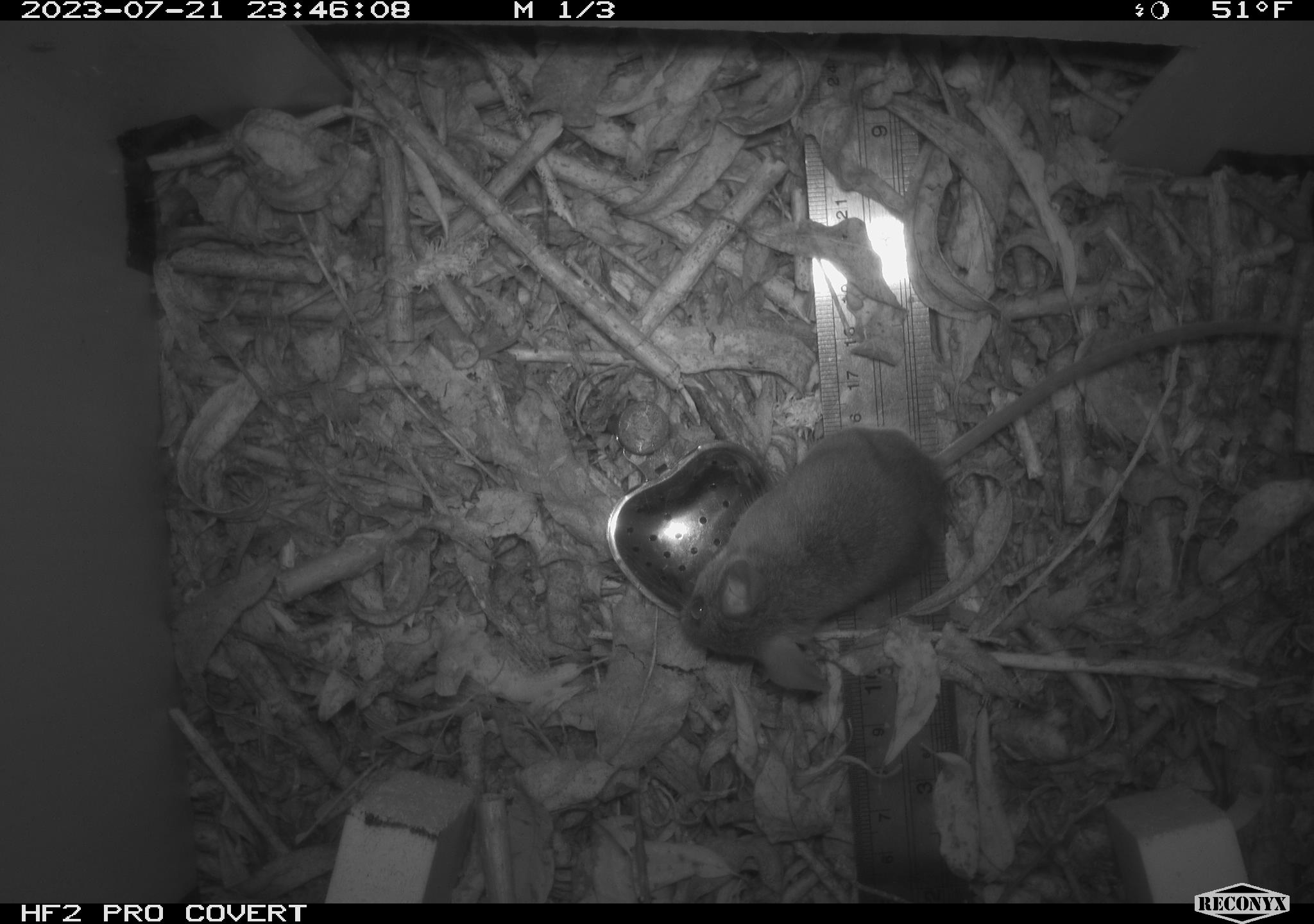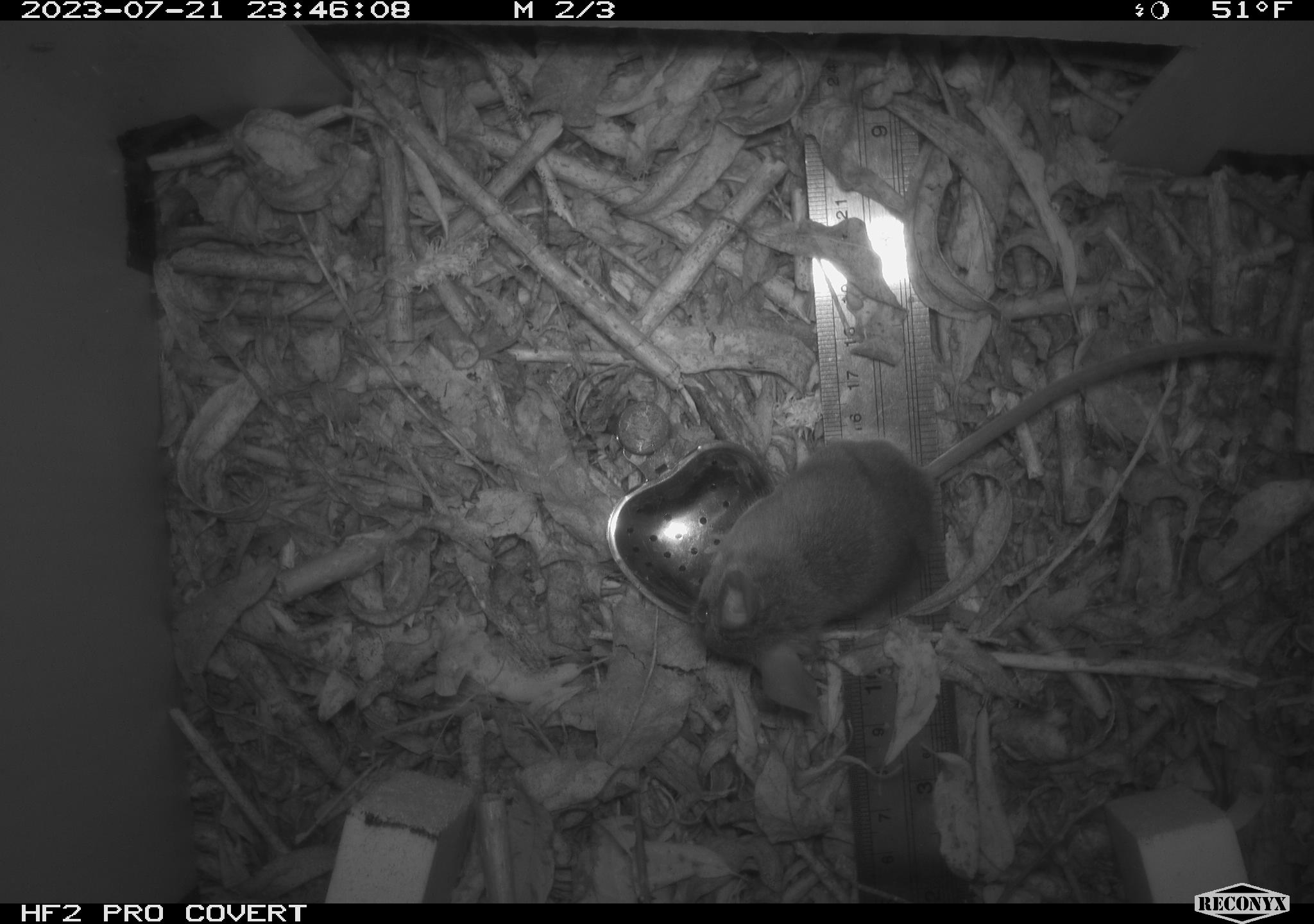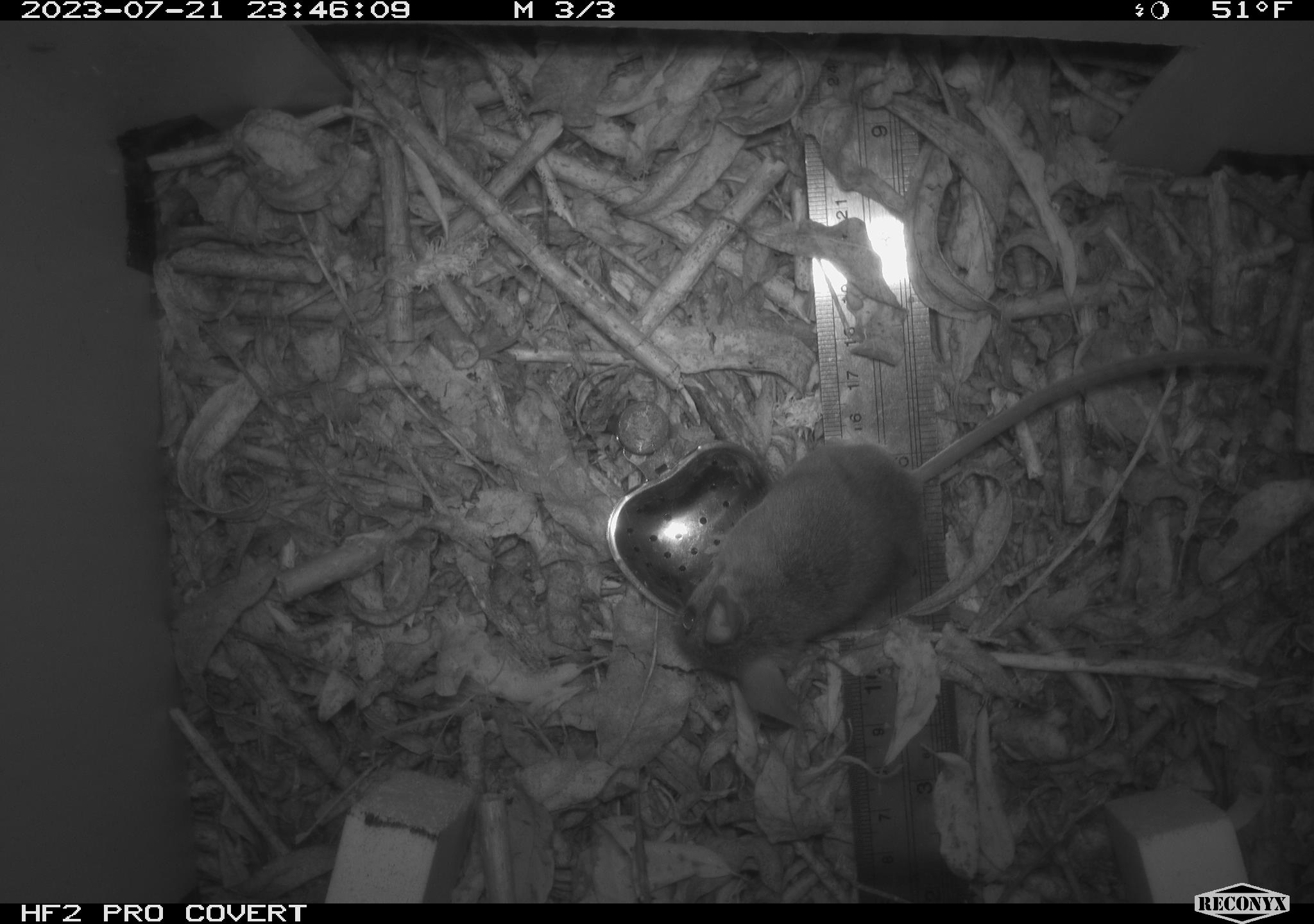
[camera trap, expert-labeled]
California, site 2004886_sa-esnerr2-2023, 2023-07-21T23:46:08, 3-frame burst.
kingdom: Animalia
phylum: Chordata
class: Mammalia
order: Rodentia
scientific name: Rodentia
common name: mouse species